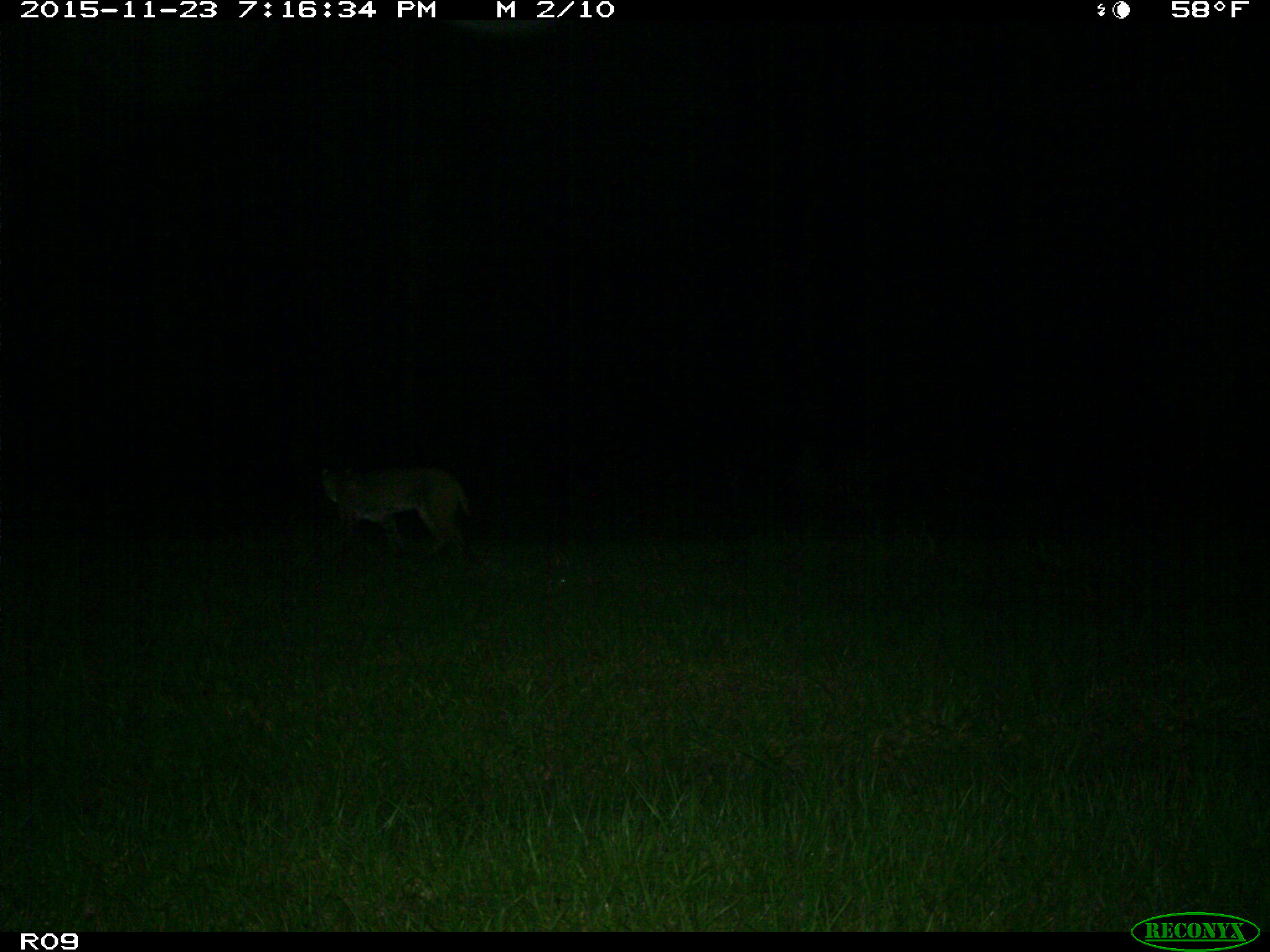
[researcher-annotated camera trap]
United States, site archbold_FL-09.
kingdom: Animalia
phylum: Chordata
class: Mammalia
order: Carnivora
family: Felidae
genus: Lynx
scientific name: Lynx rufus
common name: bobcat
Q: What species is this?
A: Lynx rufus (bobcat).